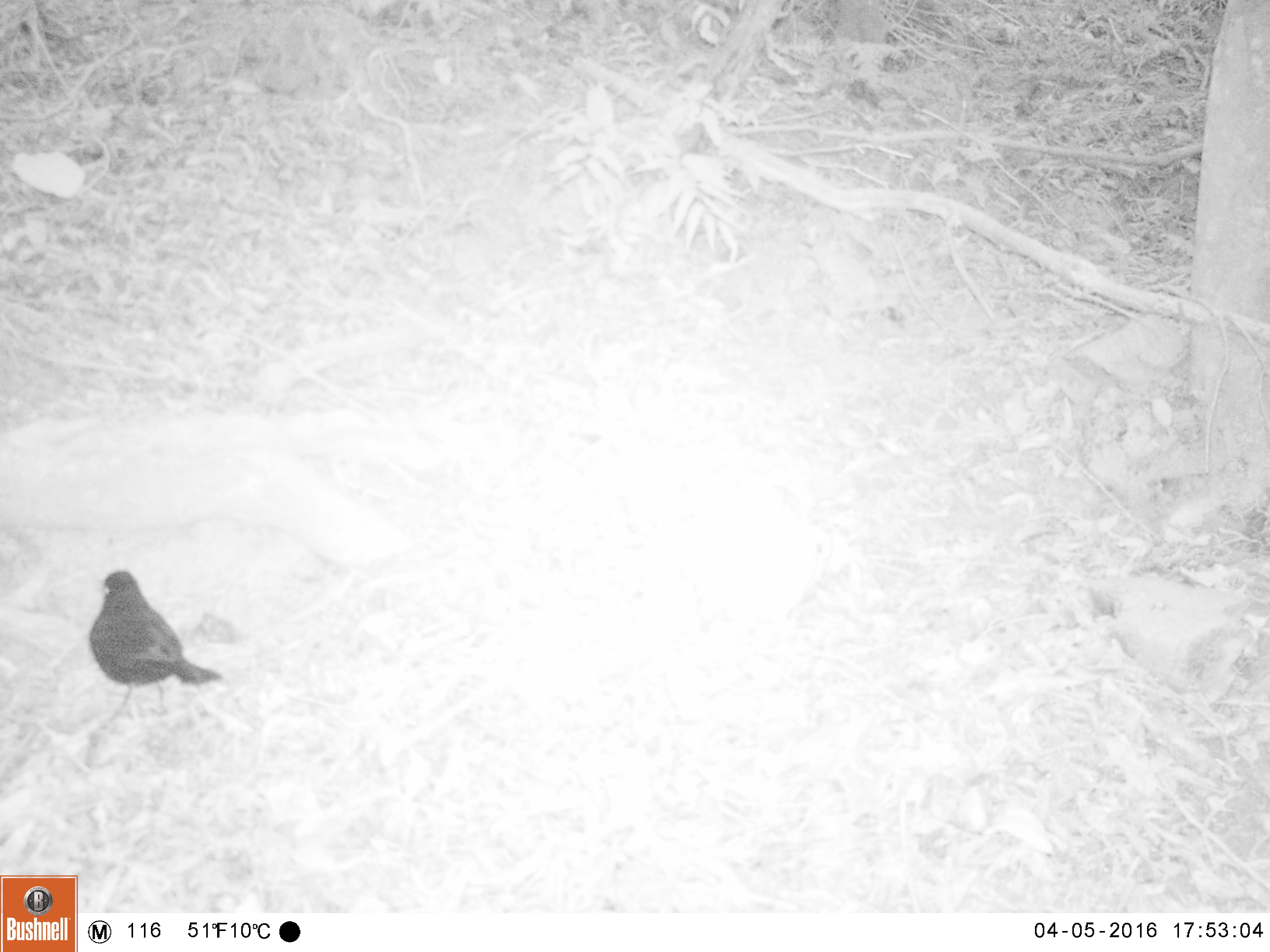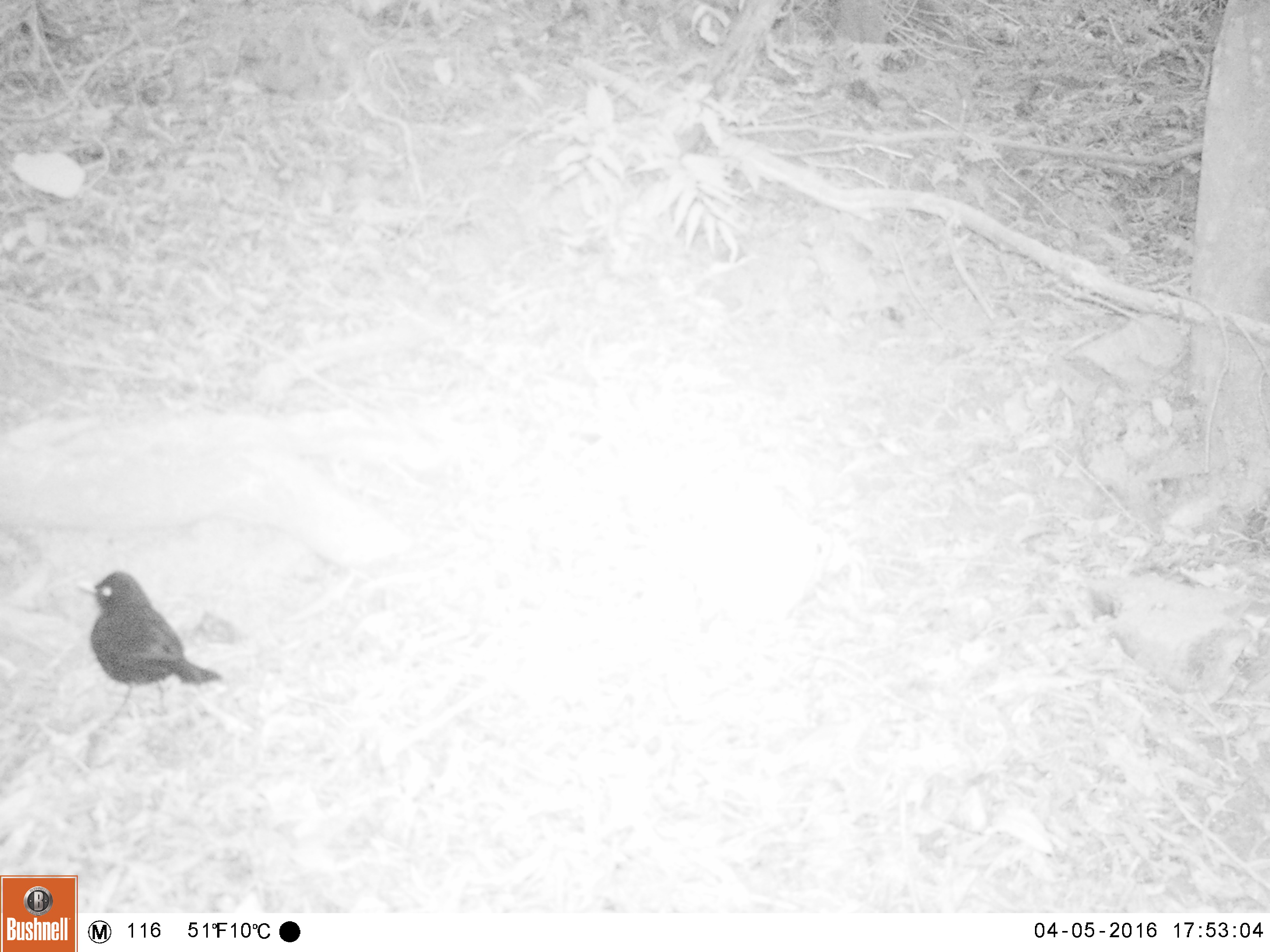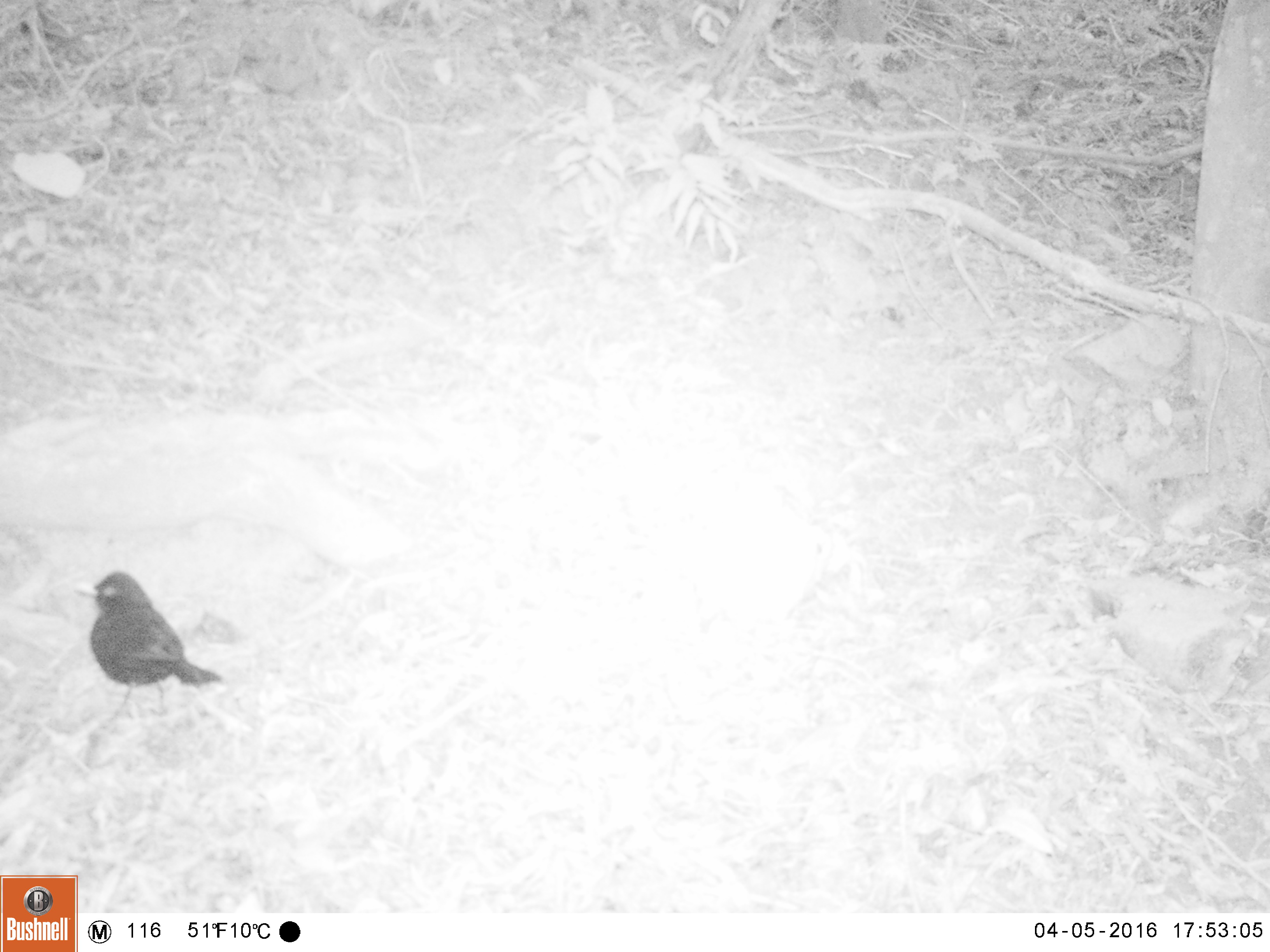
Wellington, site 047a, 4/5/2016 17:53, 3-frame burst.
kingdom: Animalia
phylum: Chordata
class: Aves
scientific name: Aves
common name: bird